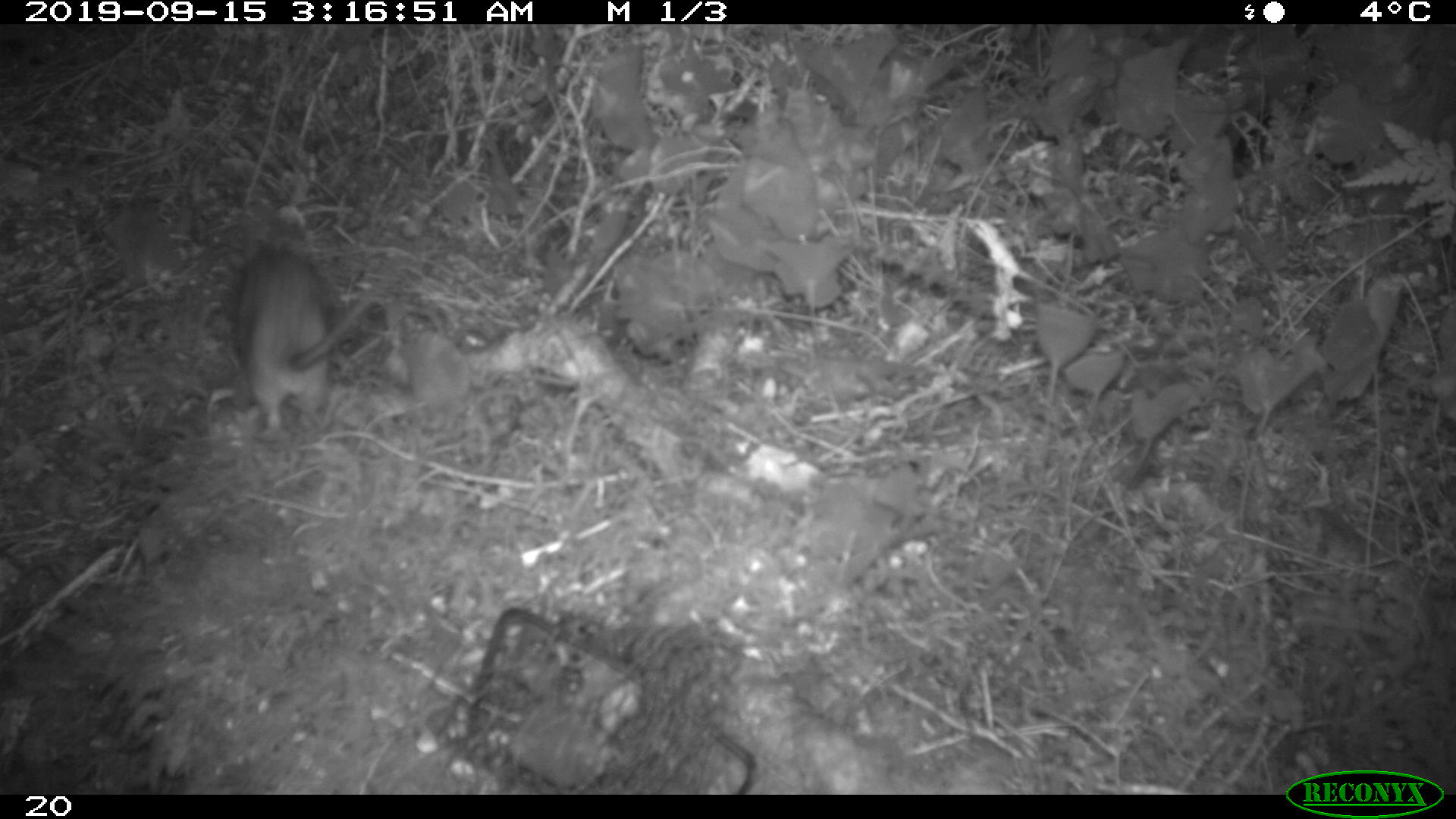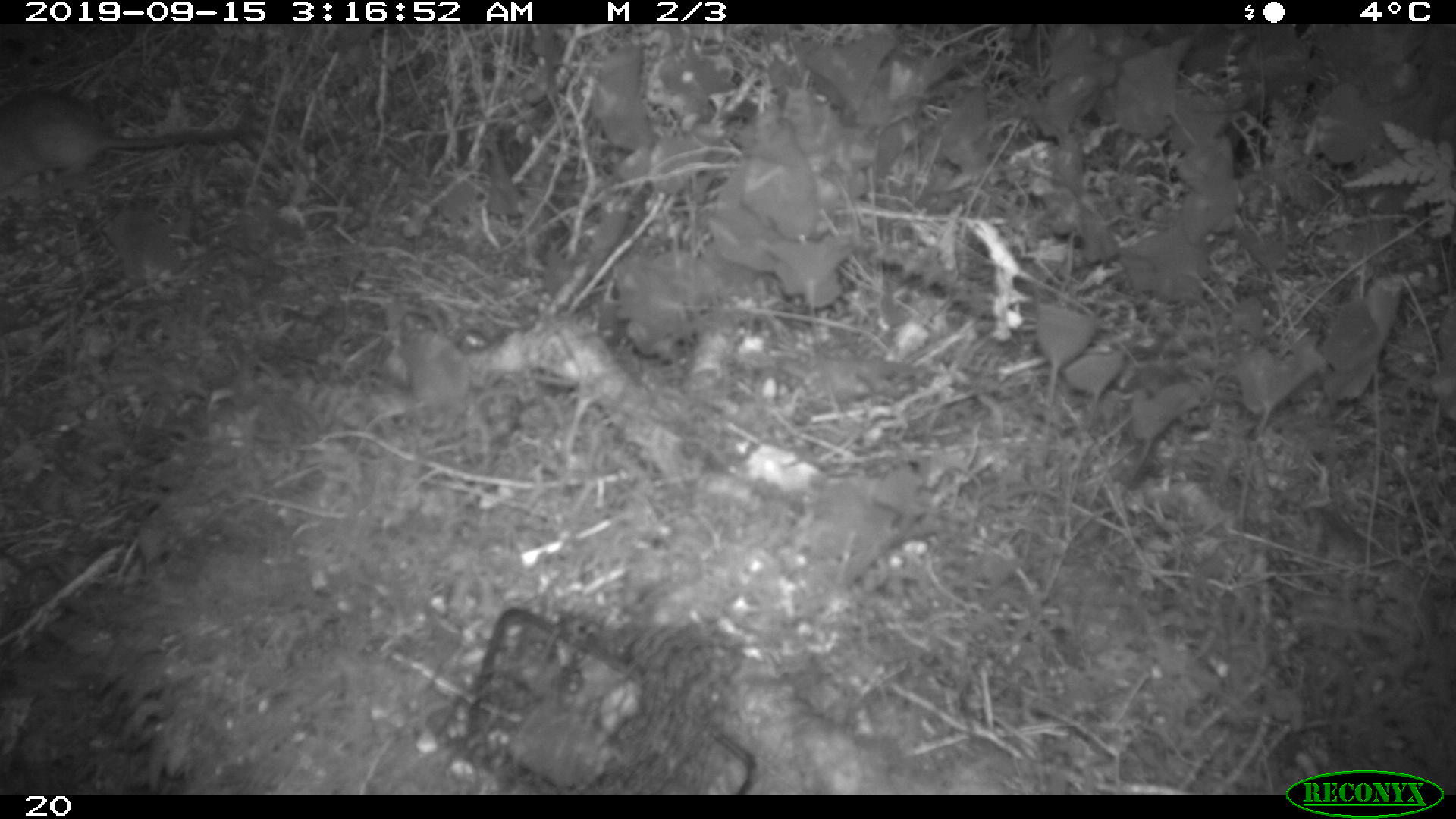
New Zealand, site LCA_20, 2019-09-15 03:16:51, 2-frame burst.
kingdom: Animalia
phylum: Chordata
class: Mammalia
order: Rodentia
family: Muridae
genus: Rattus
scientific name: Rattus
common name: rat